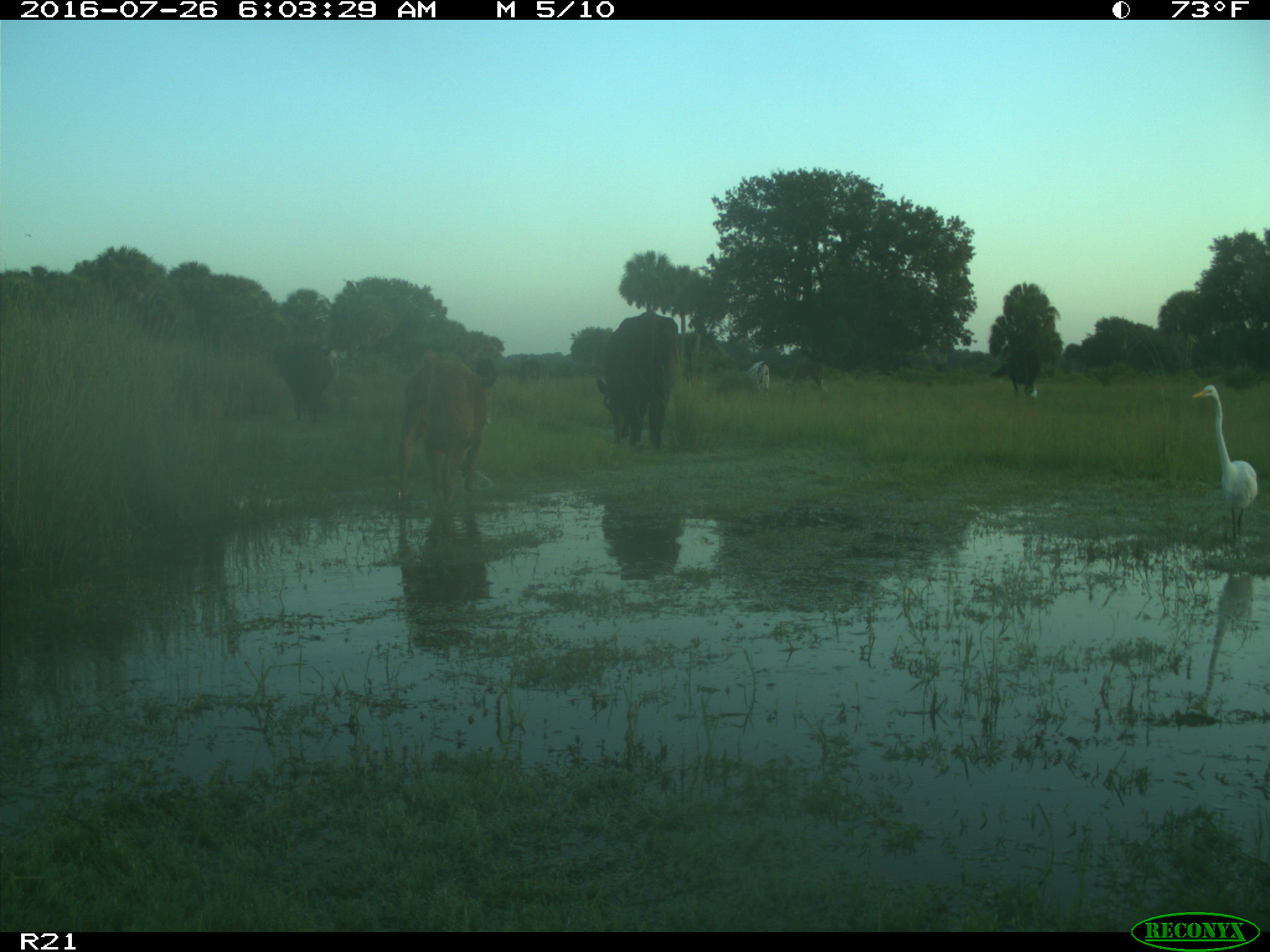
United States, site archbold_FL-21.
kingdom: Animalia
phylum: Chordata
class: Mammalia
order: Artiodactyla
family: Bovidae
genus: Bos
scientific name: Bos taurus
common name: domestic cow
Bos taurus (domestic cow).